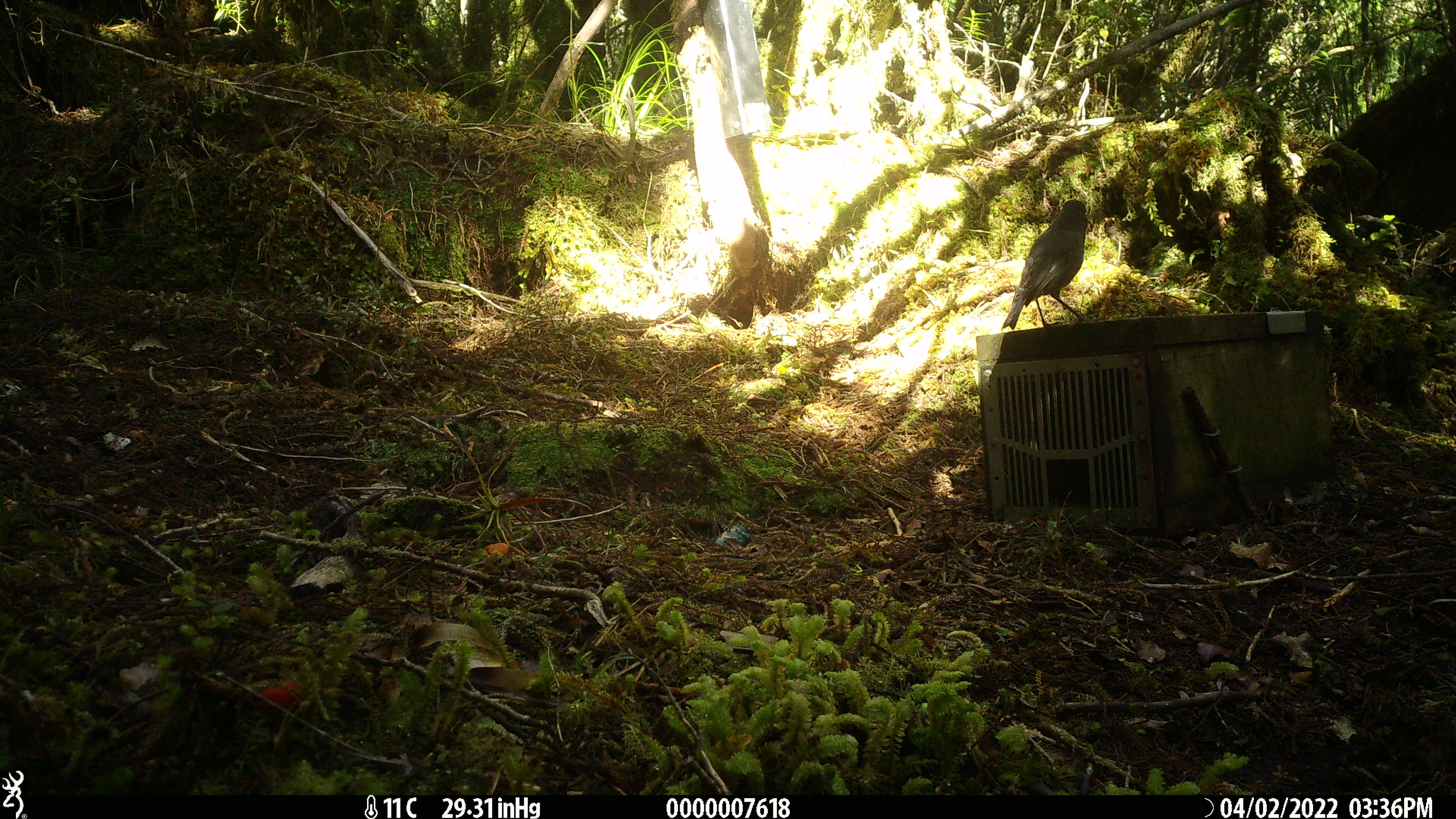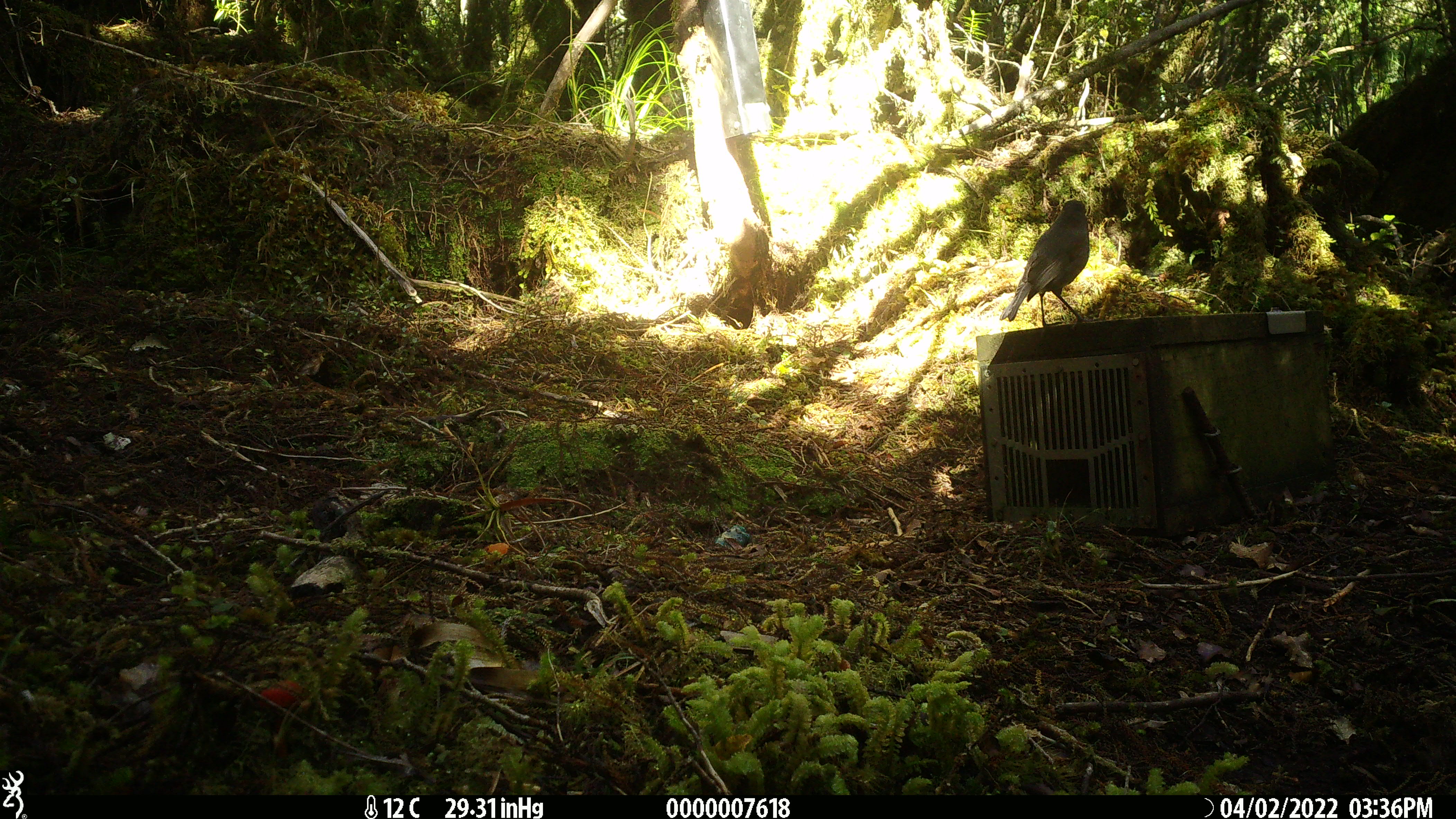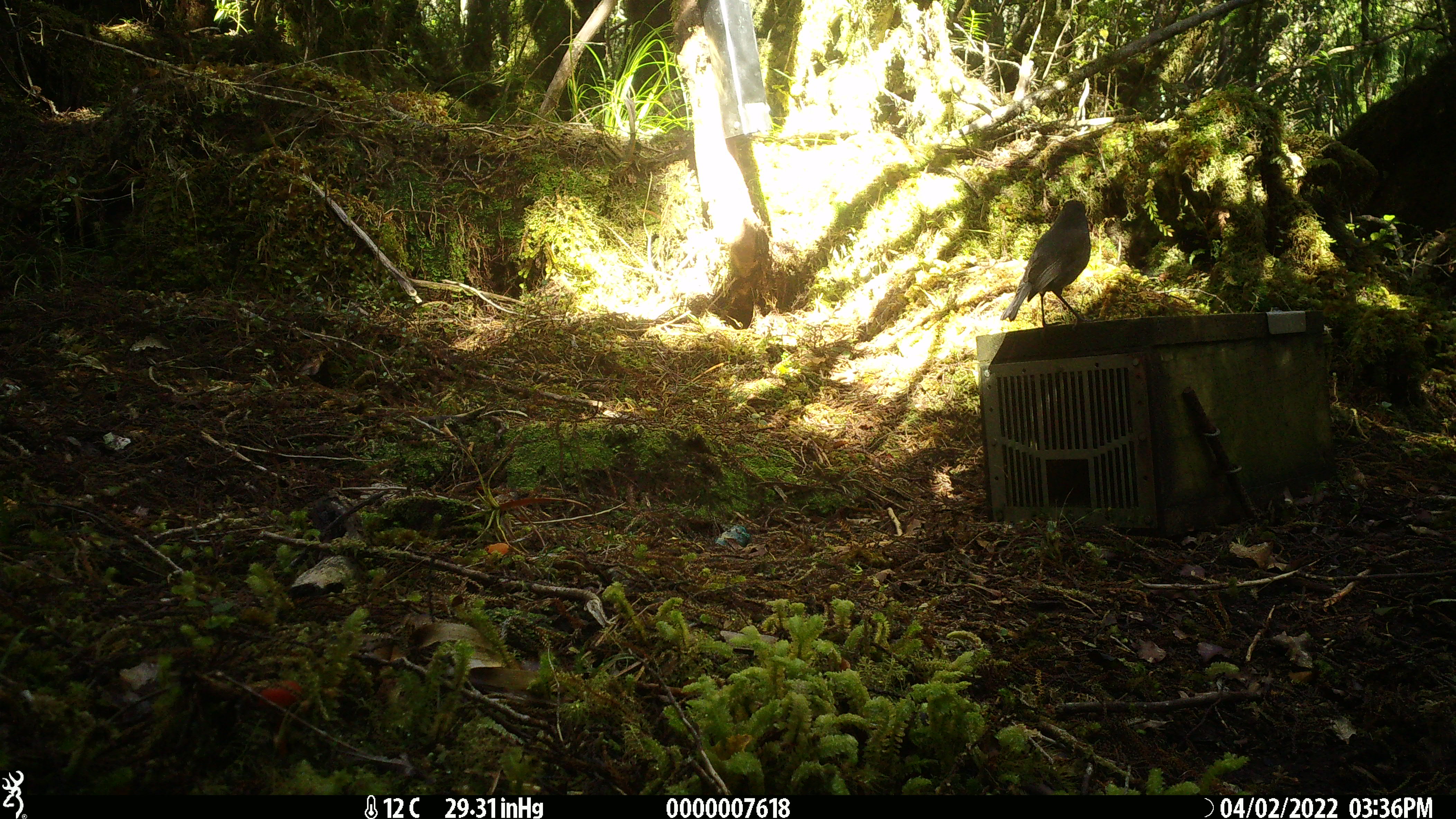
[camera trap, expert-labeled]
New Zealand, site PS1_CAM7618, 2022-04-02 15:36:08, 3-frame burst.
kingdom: Animalia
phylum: Chordata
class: Aves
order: Passeriformes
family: Petroicidae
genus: Petroica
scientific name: Petroica australis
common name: new zealand robin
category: robin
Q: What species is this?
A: Robin (new zealand robin) (Petroica australis).